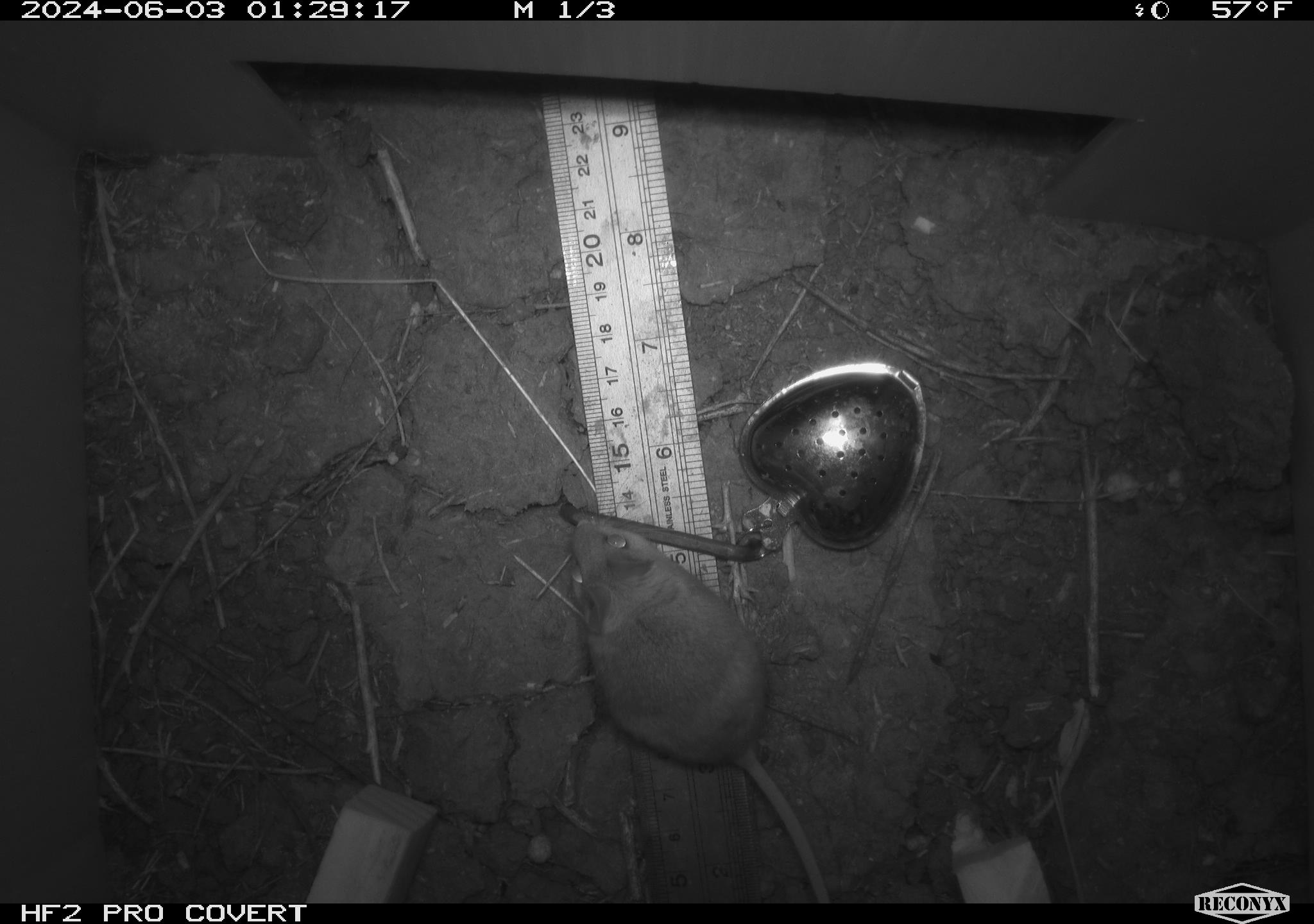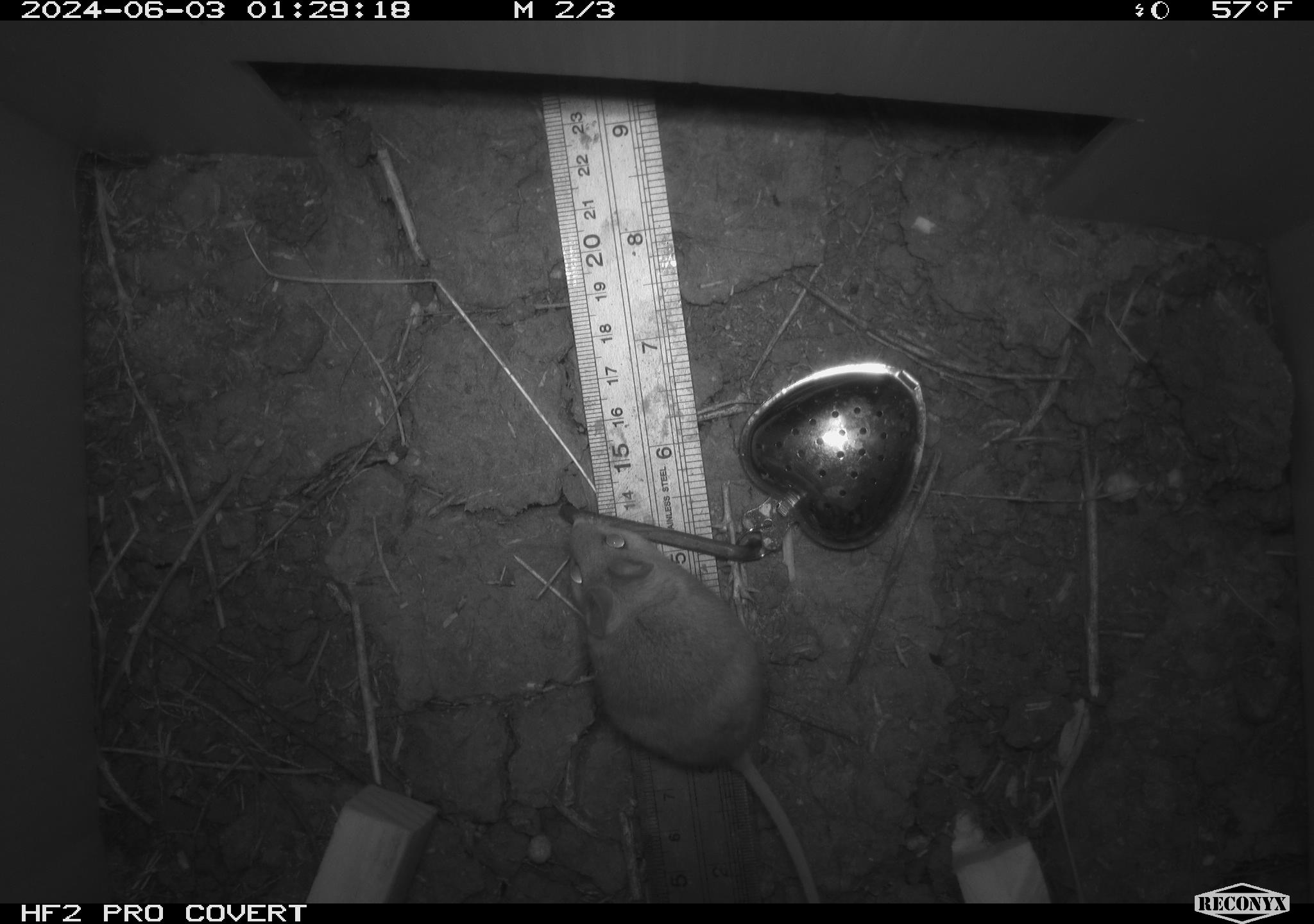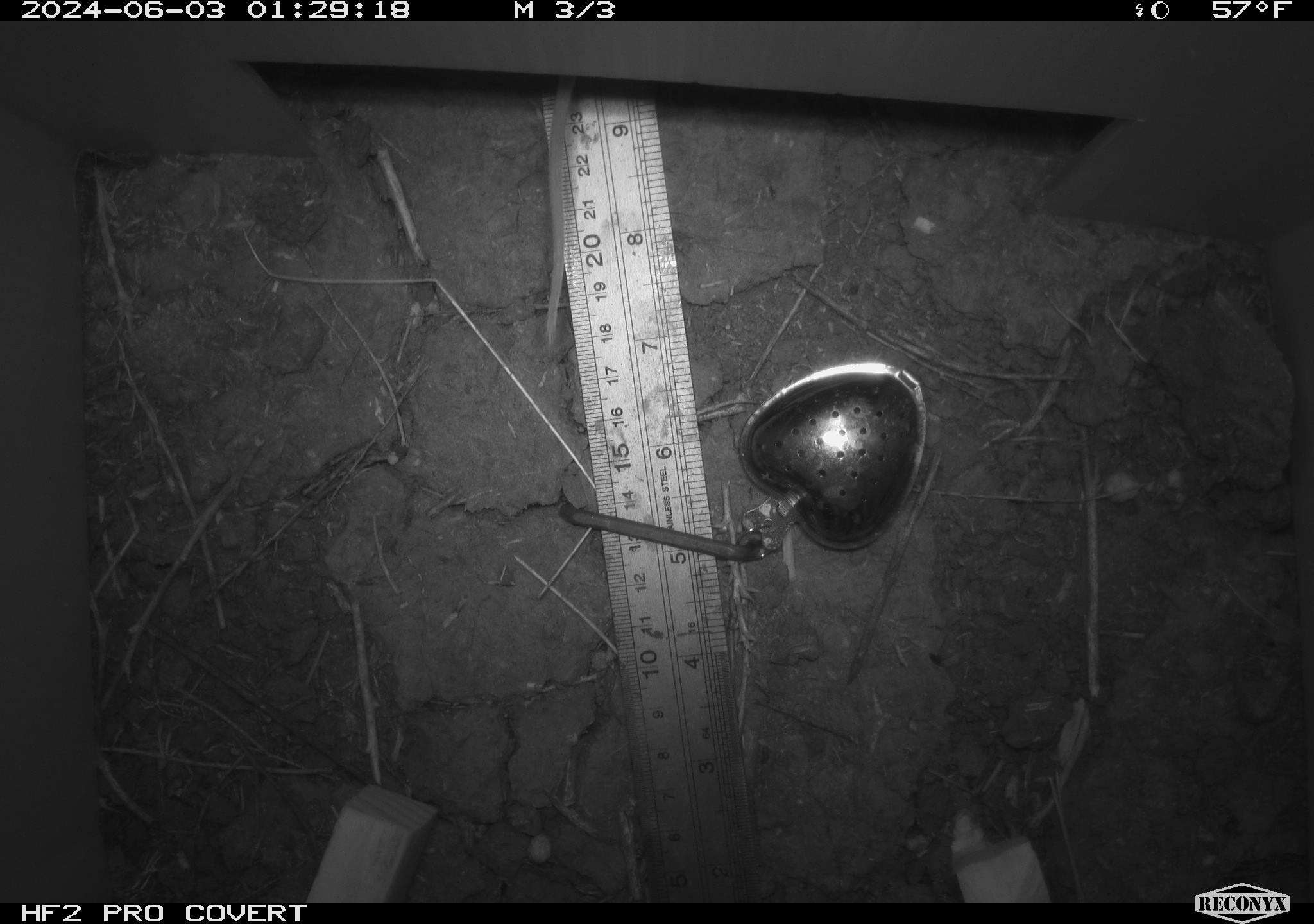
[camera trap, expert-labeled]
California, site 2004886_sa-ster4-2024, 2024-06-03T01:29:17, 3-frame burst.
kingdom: Animalia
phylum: Chordata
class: Mammalia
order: Rodentia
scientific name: Rodentia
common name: mouse species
Mouse species (Rodentia).